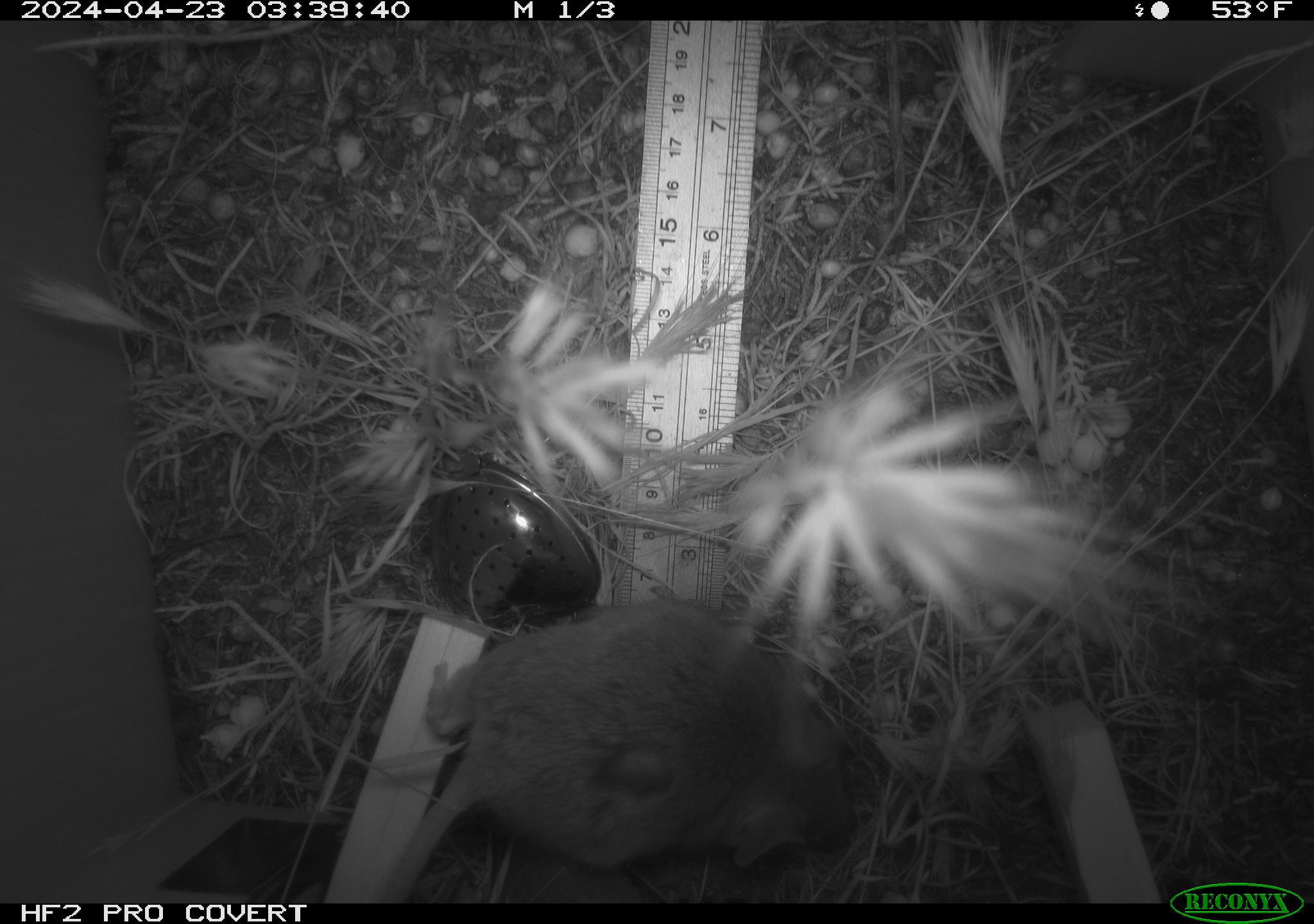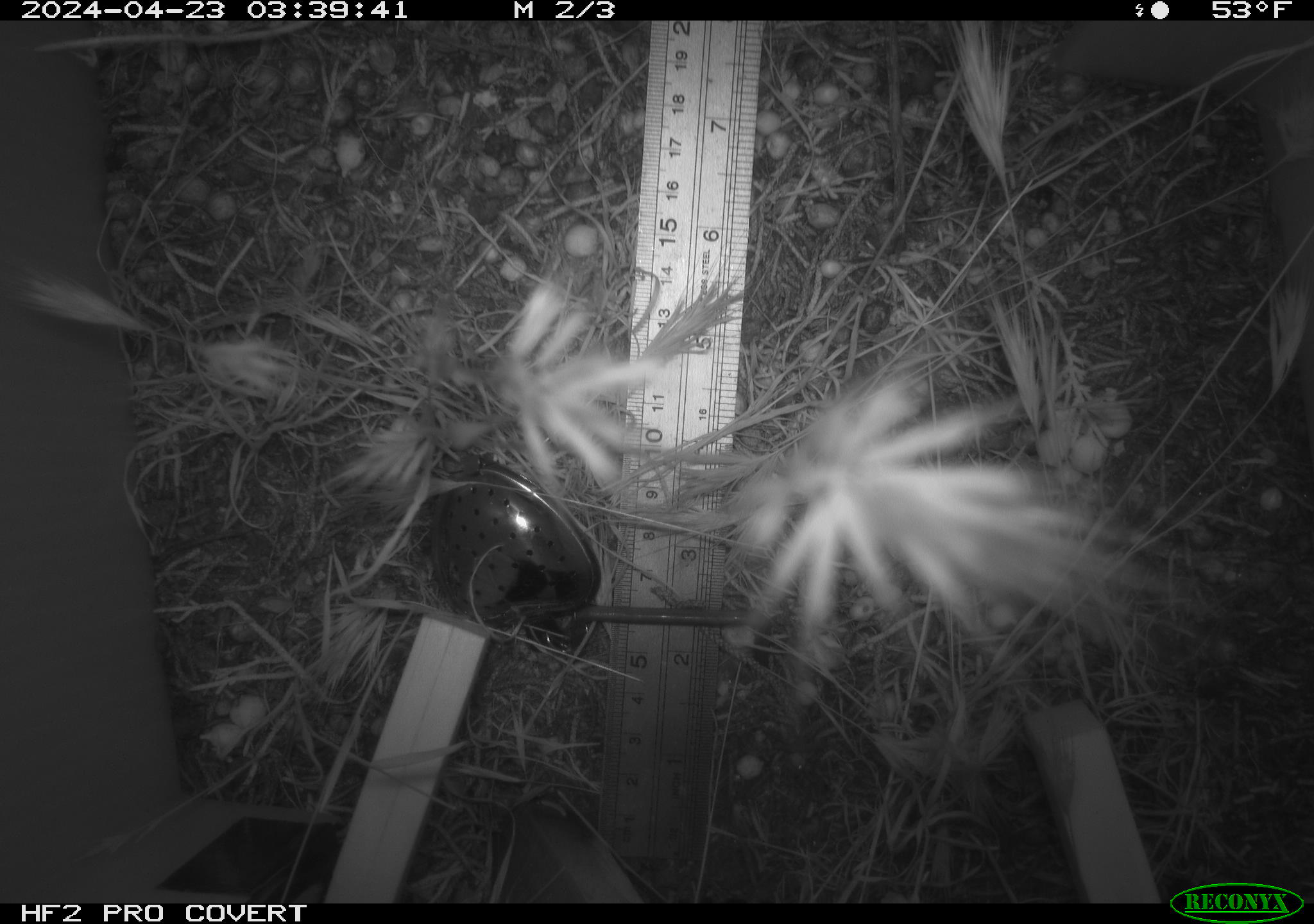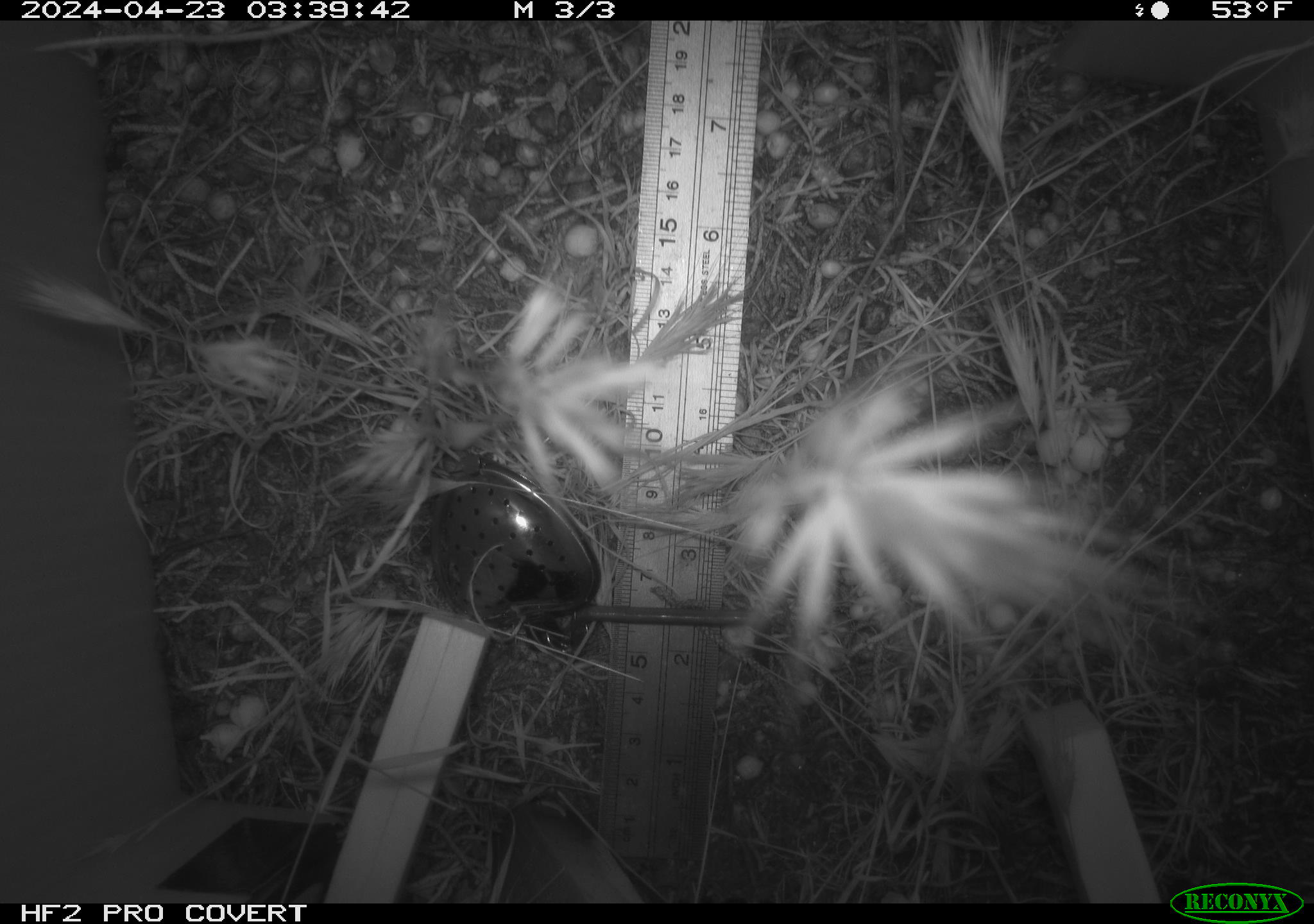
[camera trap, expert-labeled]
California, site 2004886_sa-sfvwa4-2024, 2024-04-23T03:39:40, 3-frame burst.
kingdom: Animalia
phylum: Chordata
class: Mammalia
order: Rodentia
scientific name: Rodentia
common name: mouse species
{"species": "mouse species (Rodentia)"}